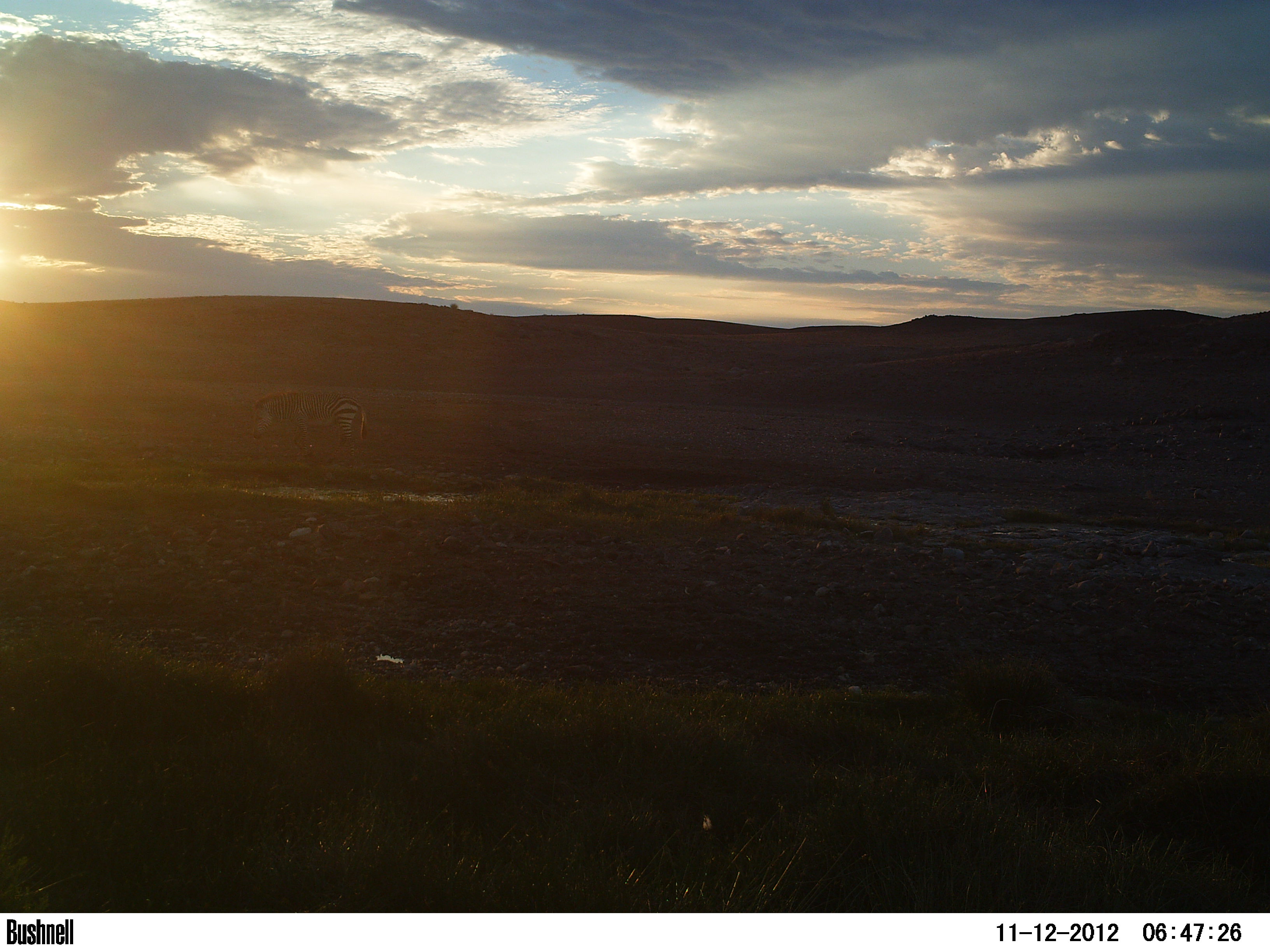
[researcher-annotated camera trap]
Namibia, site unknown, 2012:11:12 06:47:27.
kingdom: Animalia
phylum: Chordata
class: Mammalia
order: Perissodactyla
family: Equidae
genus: Equus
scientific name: Equus zebra hartmannae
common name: hartmann's mountain zebra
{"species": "Equus zebra hartmannae (hartmann's mountain zebra)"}